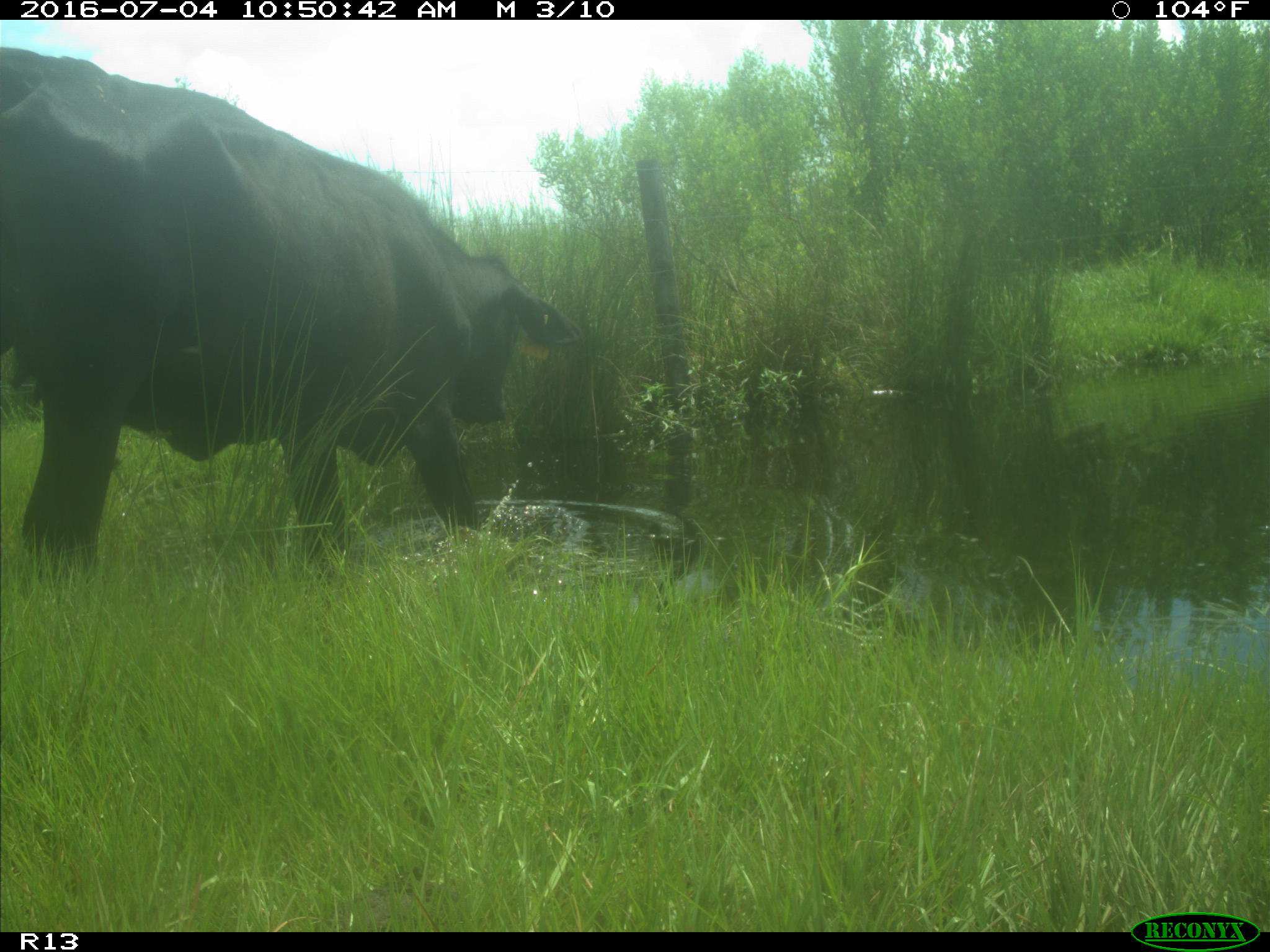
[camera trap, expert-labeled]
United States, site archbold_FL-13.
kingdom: Animalia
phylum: Chordata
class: Mammalia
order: Artiodactyla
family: Bovidae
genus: Bos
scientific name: Bos taurus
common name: domestic cow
Bos taurus (domestic cow).